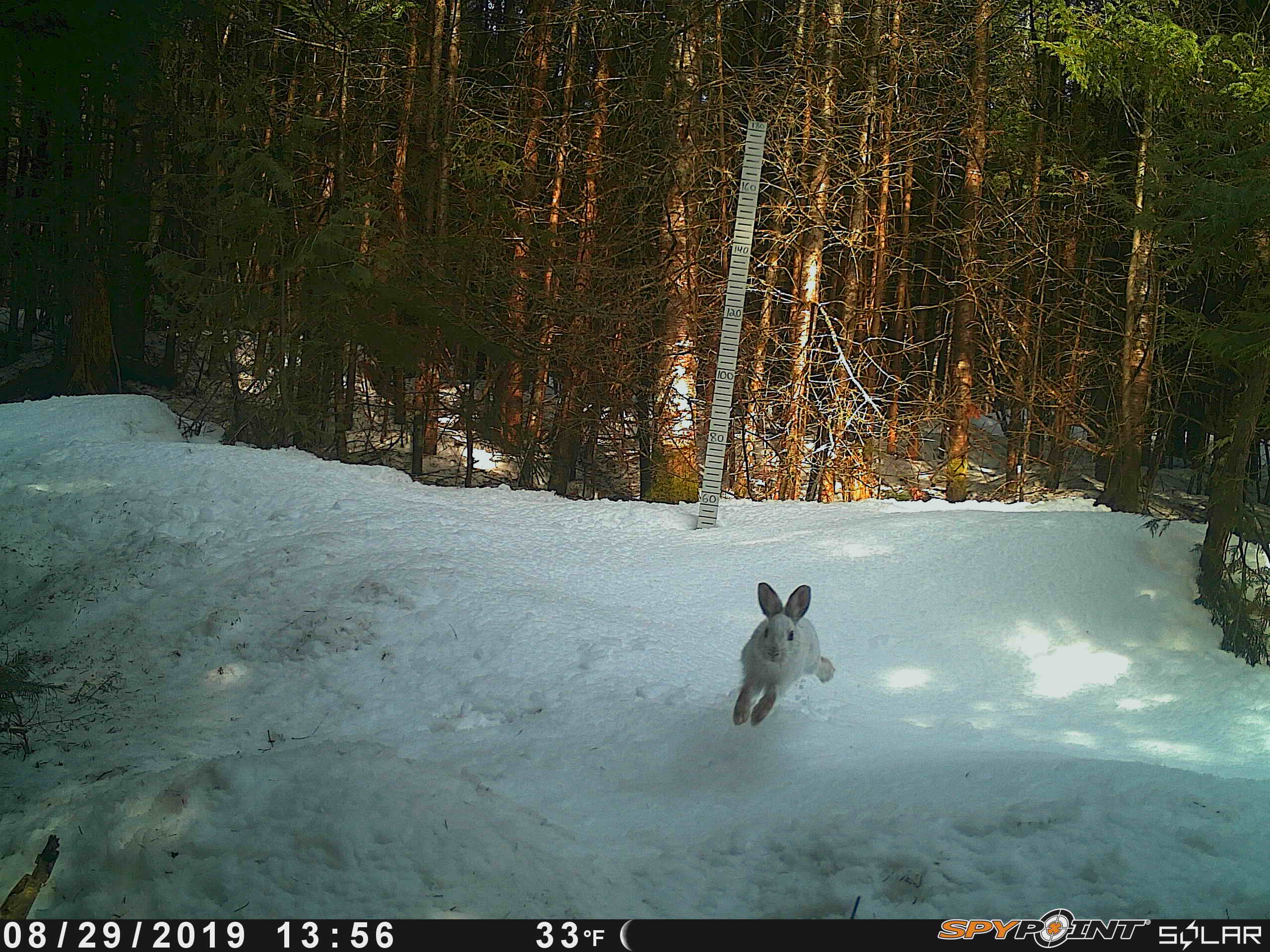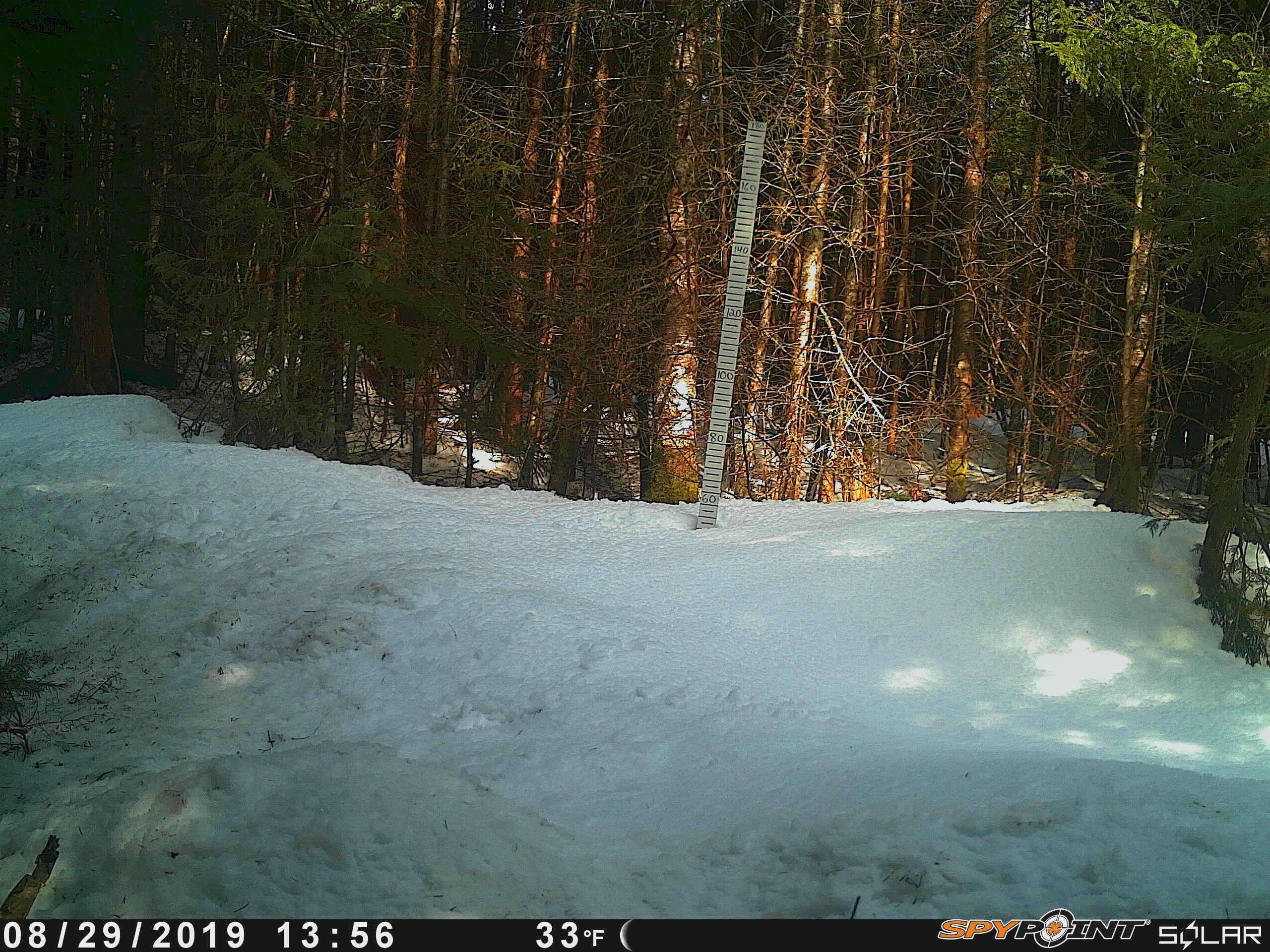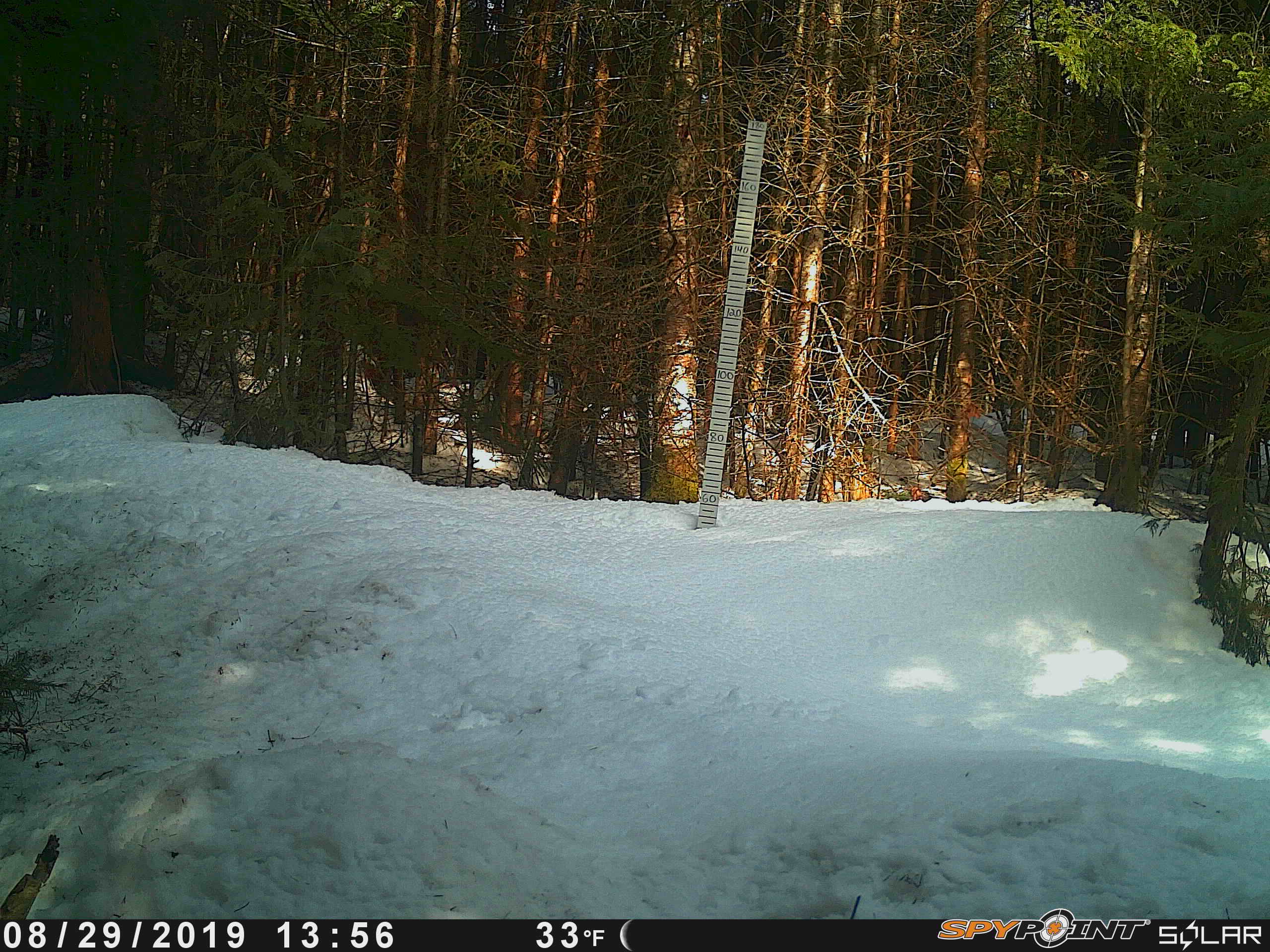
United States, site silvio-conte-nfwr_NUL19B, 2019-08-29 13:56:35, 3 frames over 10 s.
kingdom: Animalia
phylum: Chordata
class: Mammalia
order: Lagomorpha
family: Leporidae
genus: Lepus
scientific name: Lepus americanus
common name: snowshoe hare